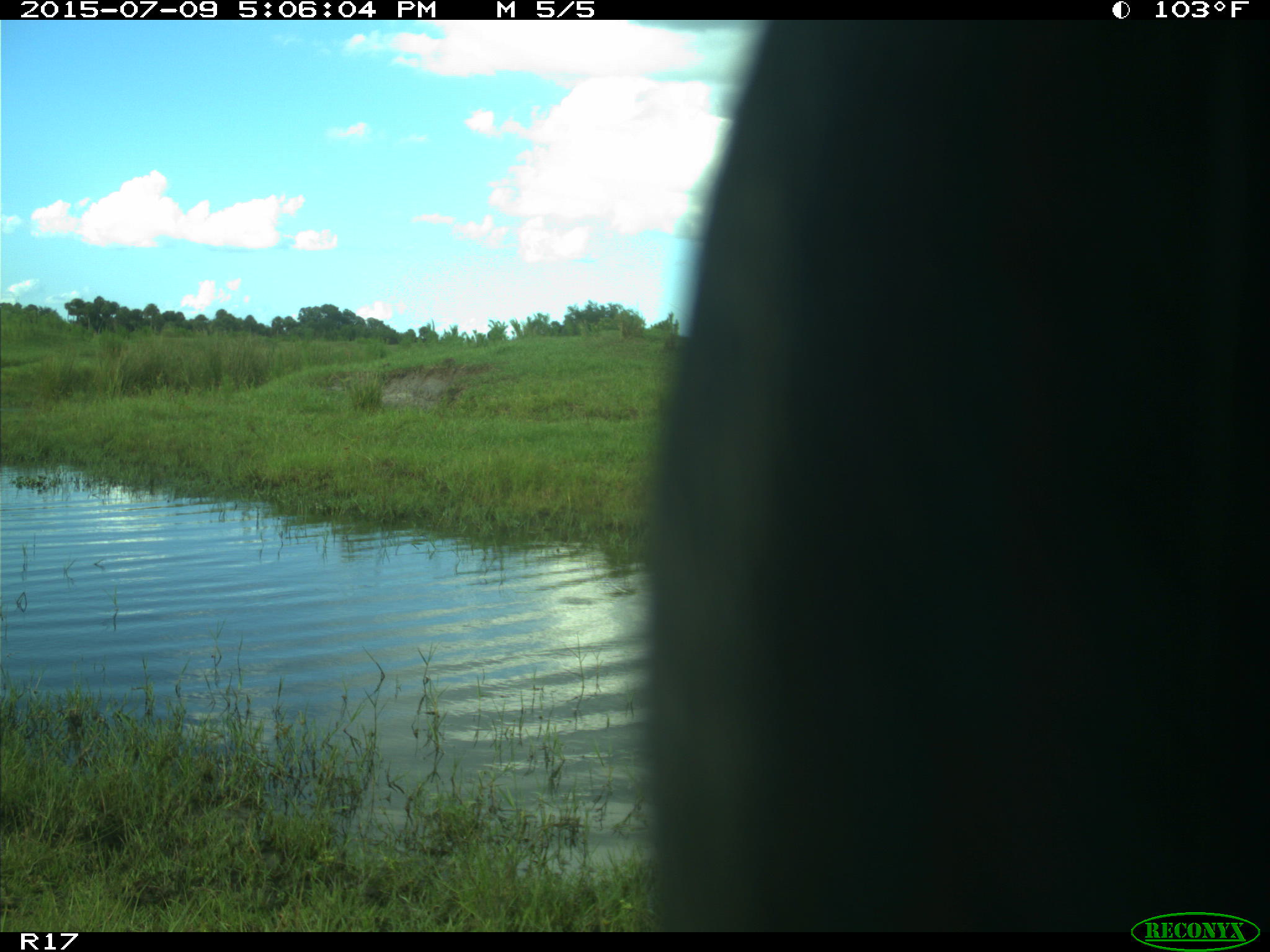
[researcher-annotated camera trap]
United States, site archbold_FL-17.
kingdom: Animalia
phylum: Chordata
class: Mammalia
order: Artiodactyla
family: Bovidae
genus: Bos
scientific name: Bos taurus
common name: domestic cow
Bos taurus (domestic cow).